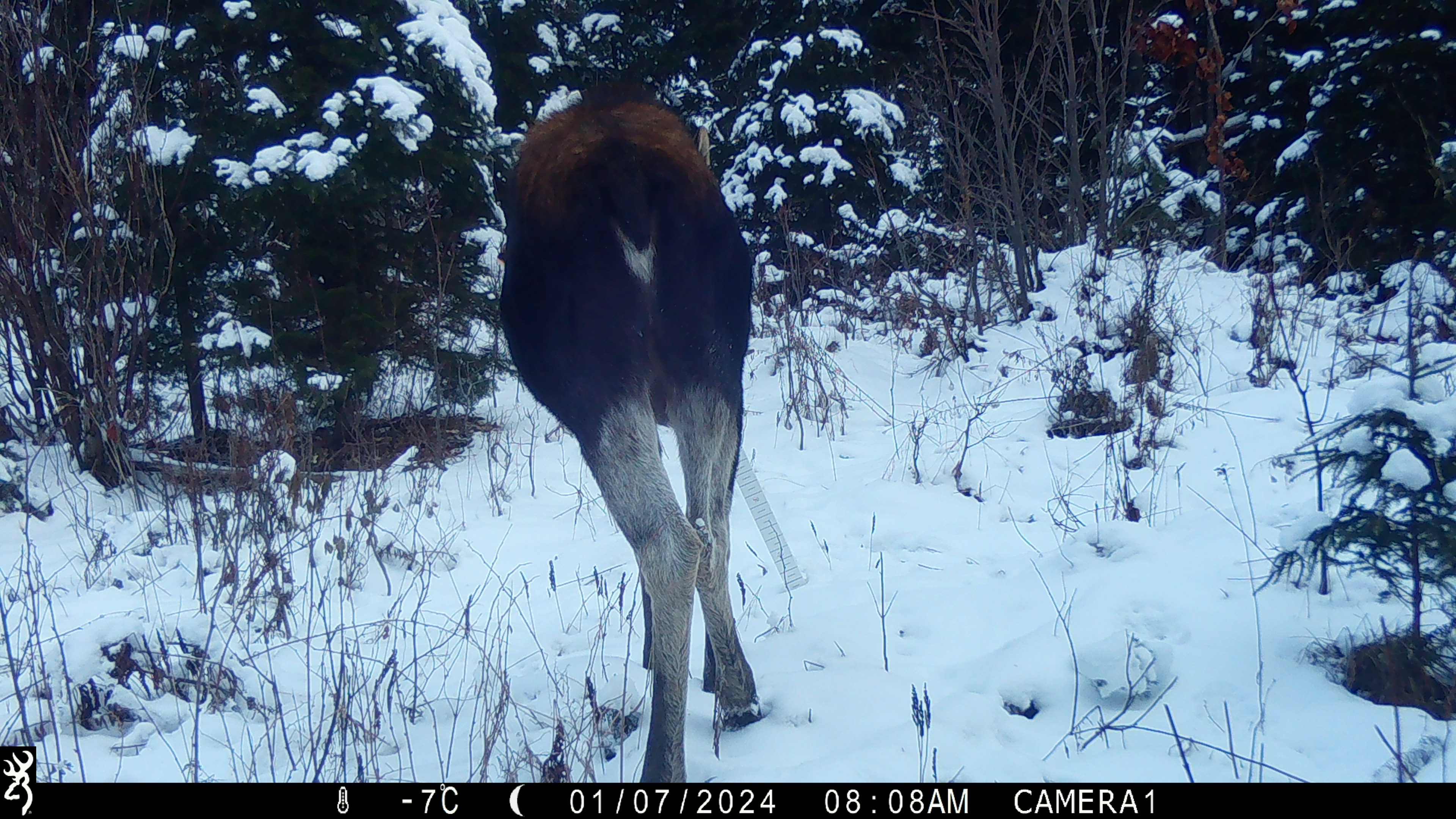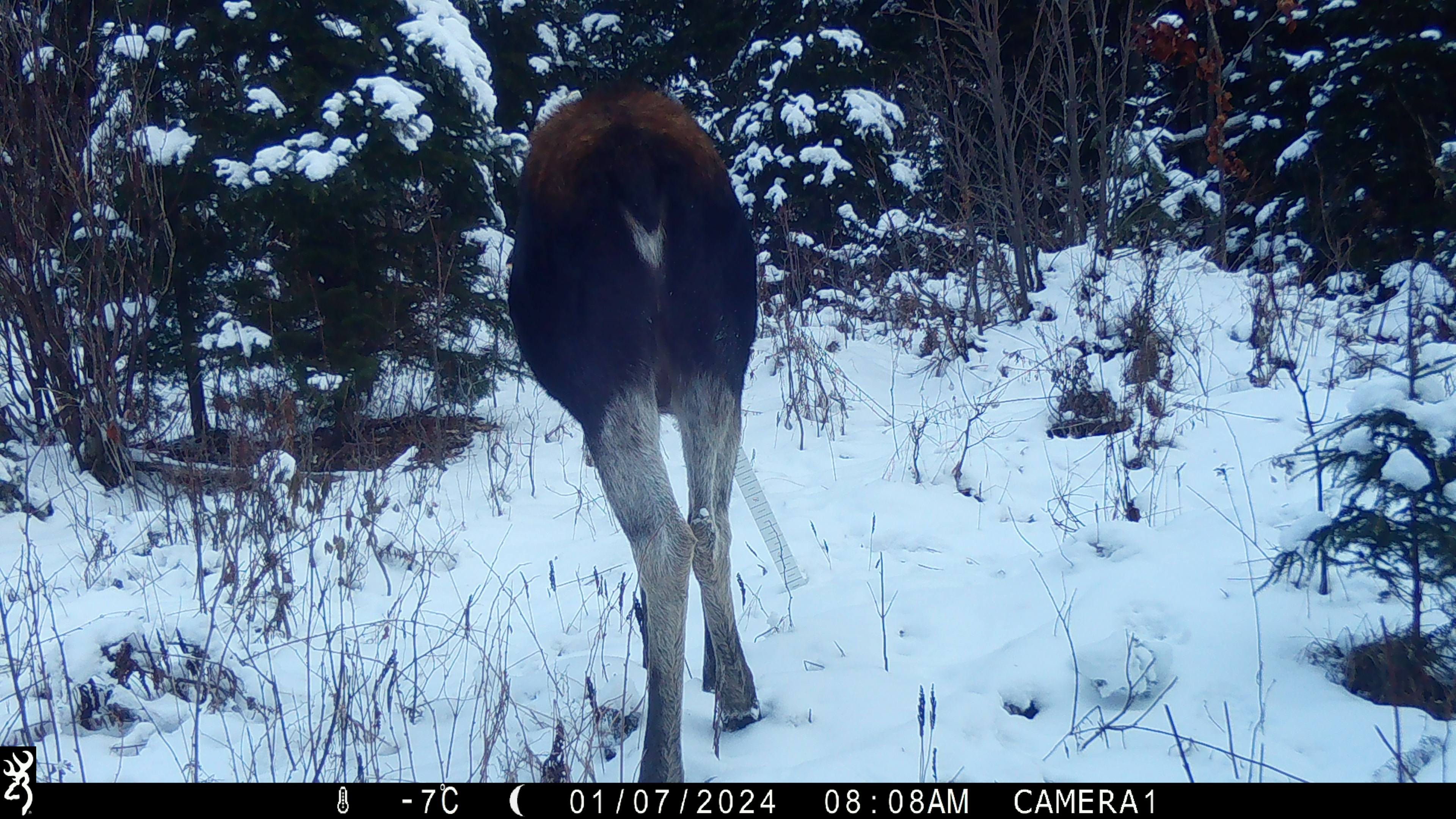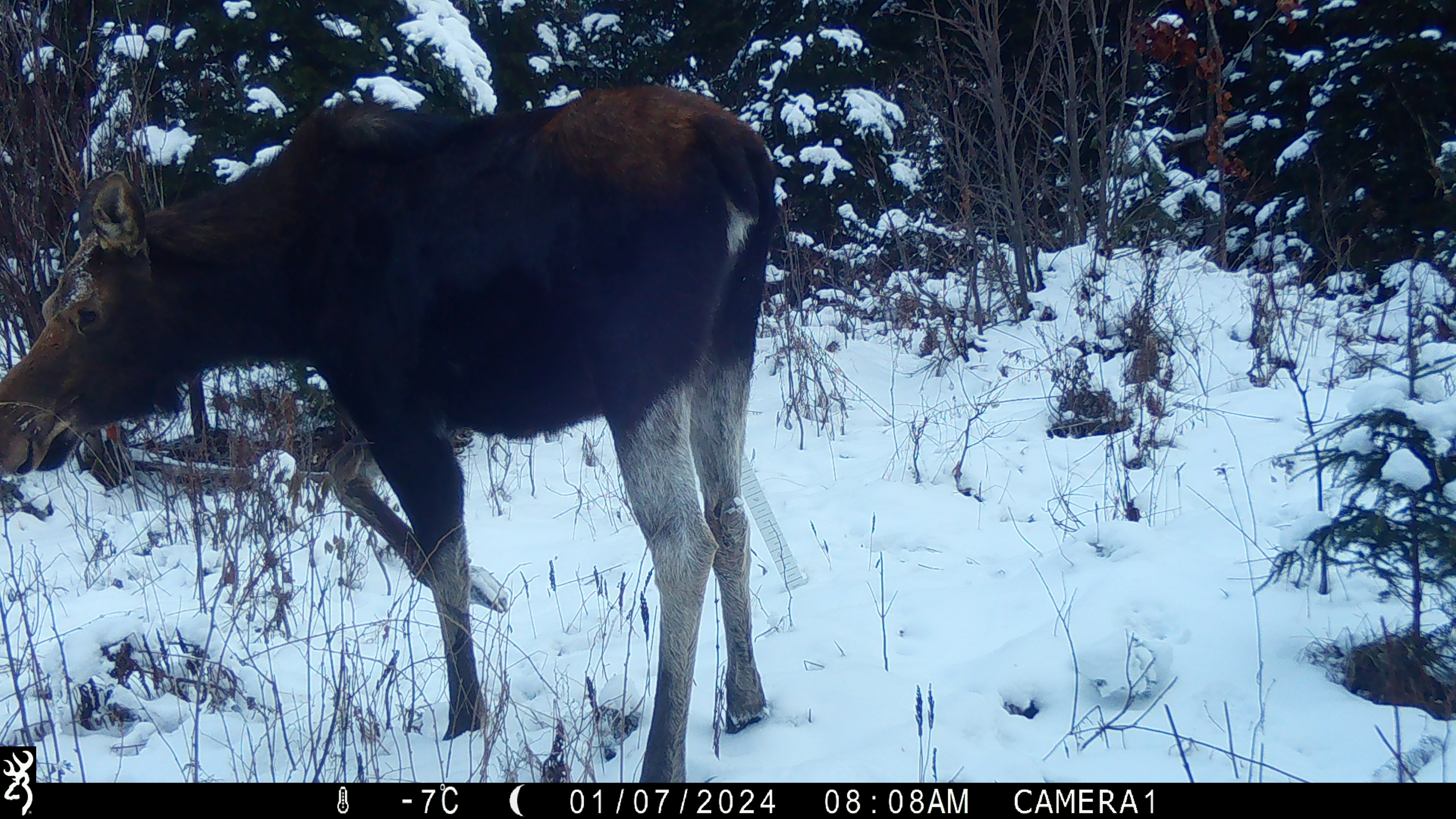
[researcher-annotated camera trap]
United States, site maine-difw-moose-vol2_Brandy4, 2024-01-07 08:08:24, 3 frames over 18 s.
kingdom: Animalia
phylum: Chordata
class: Mammalia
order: Artiodactyla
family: Cervidae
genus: Alces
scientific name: Alces alces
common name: moose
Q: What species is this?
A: Moose (Alces alces).